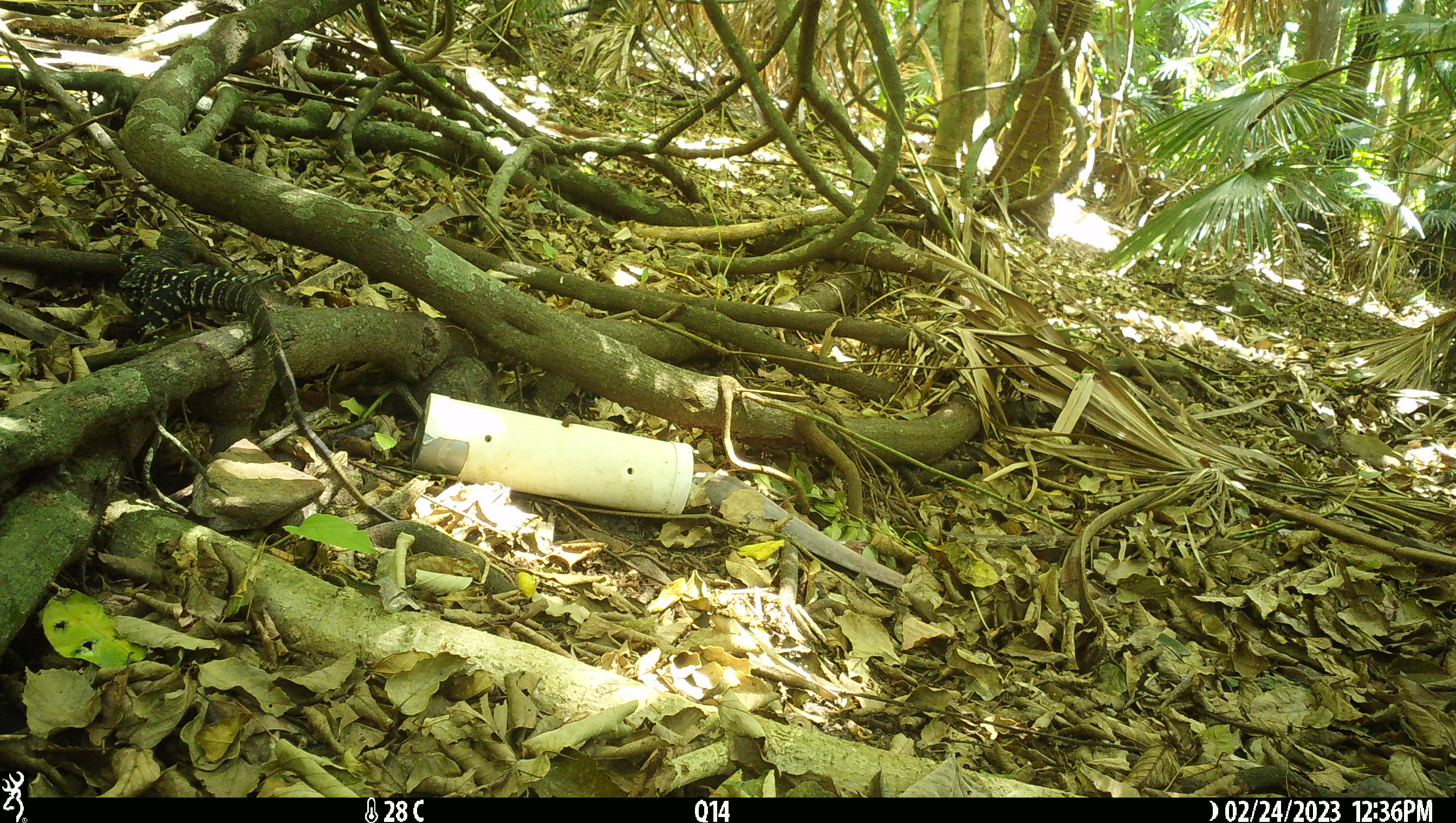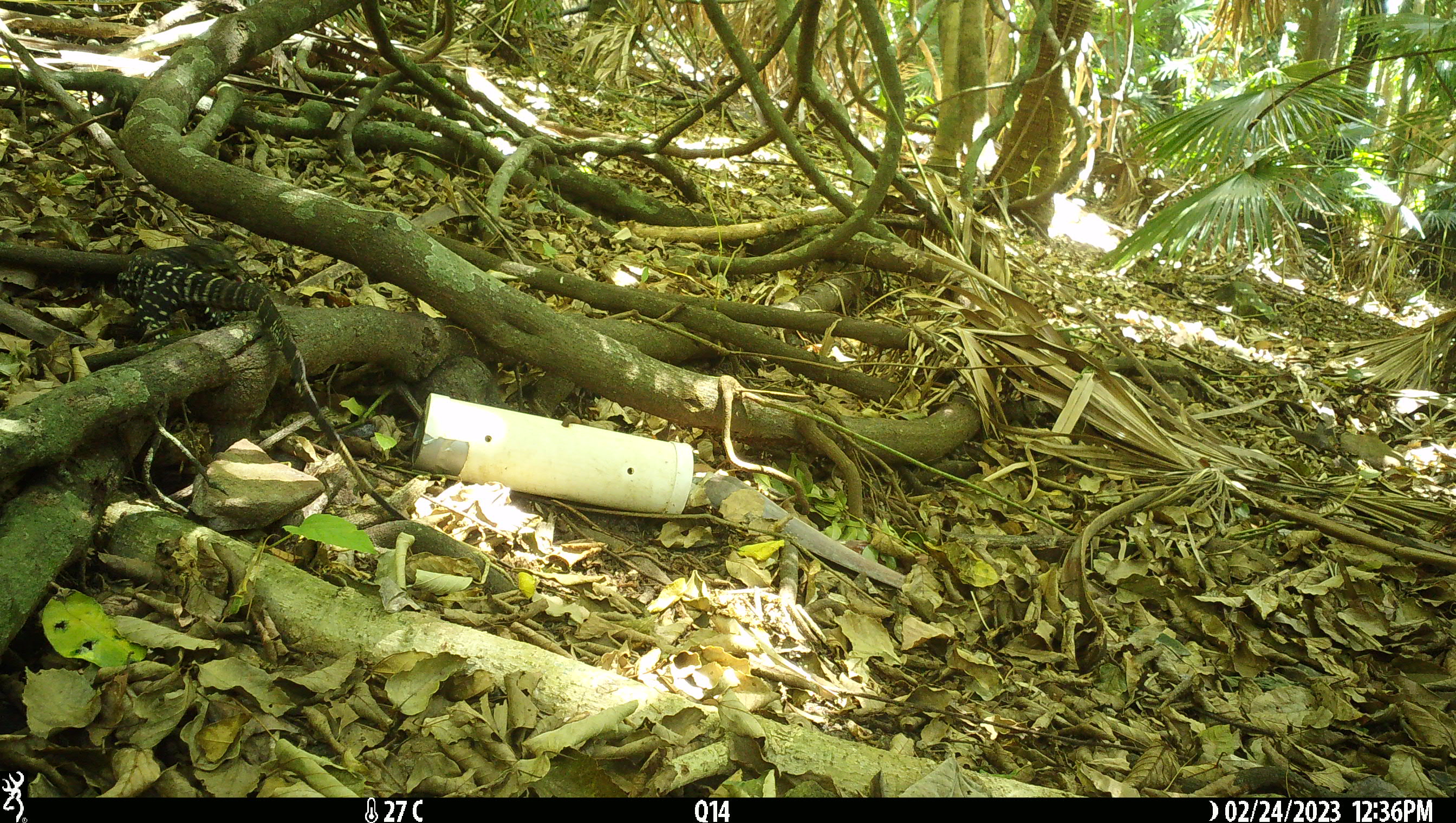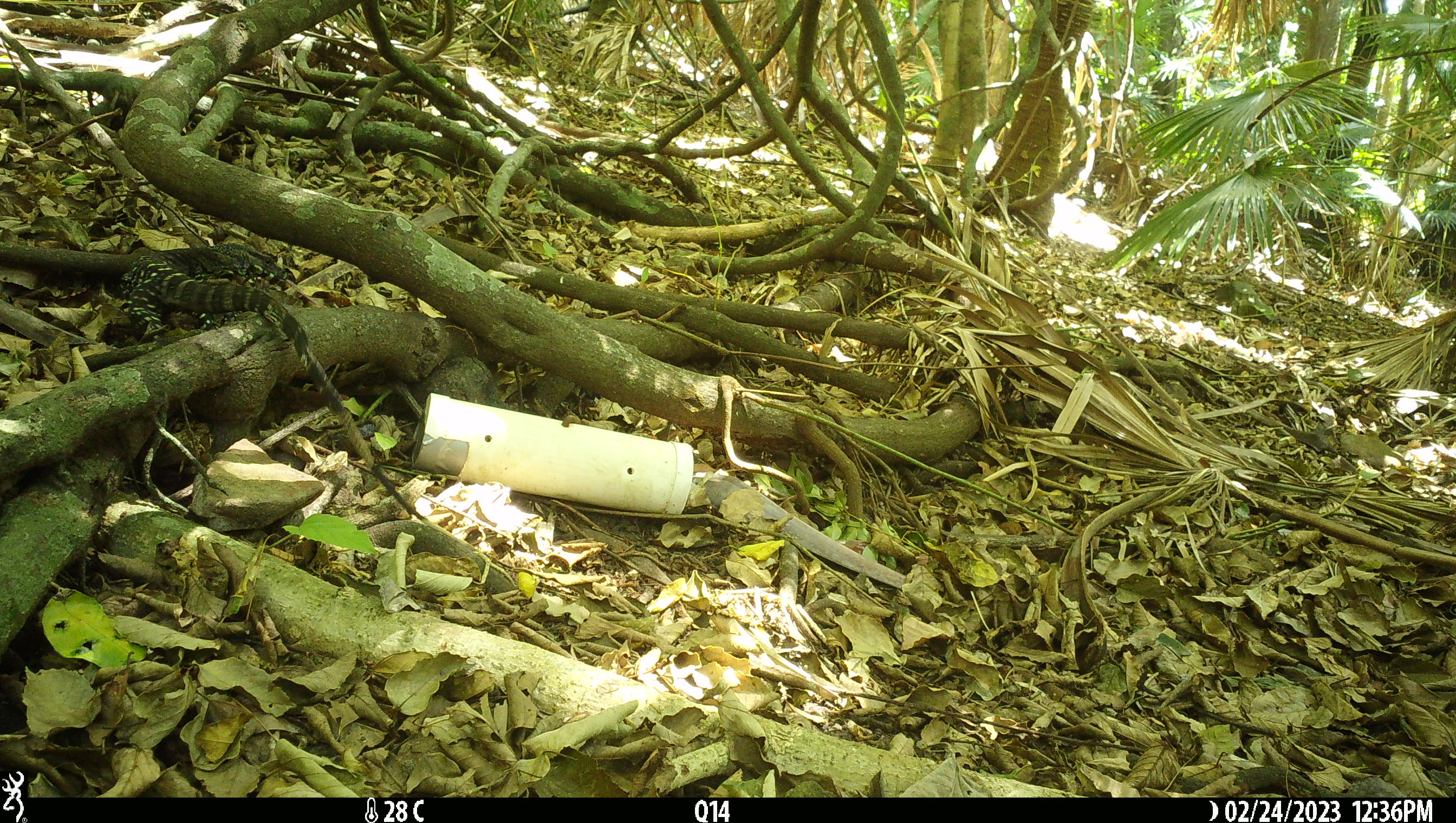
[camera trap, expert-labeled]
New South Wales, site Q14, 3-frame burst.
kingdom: Animalia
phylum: Chordata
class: Reptilia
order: Squamata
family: Varanidae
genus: Varanus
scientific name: Varanus varius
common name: lace monitor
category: goanna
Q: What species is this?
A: Goanna (lace monitor) (Varanus varius).